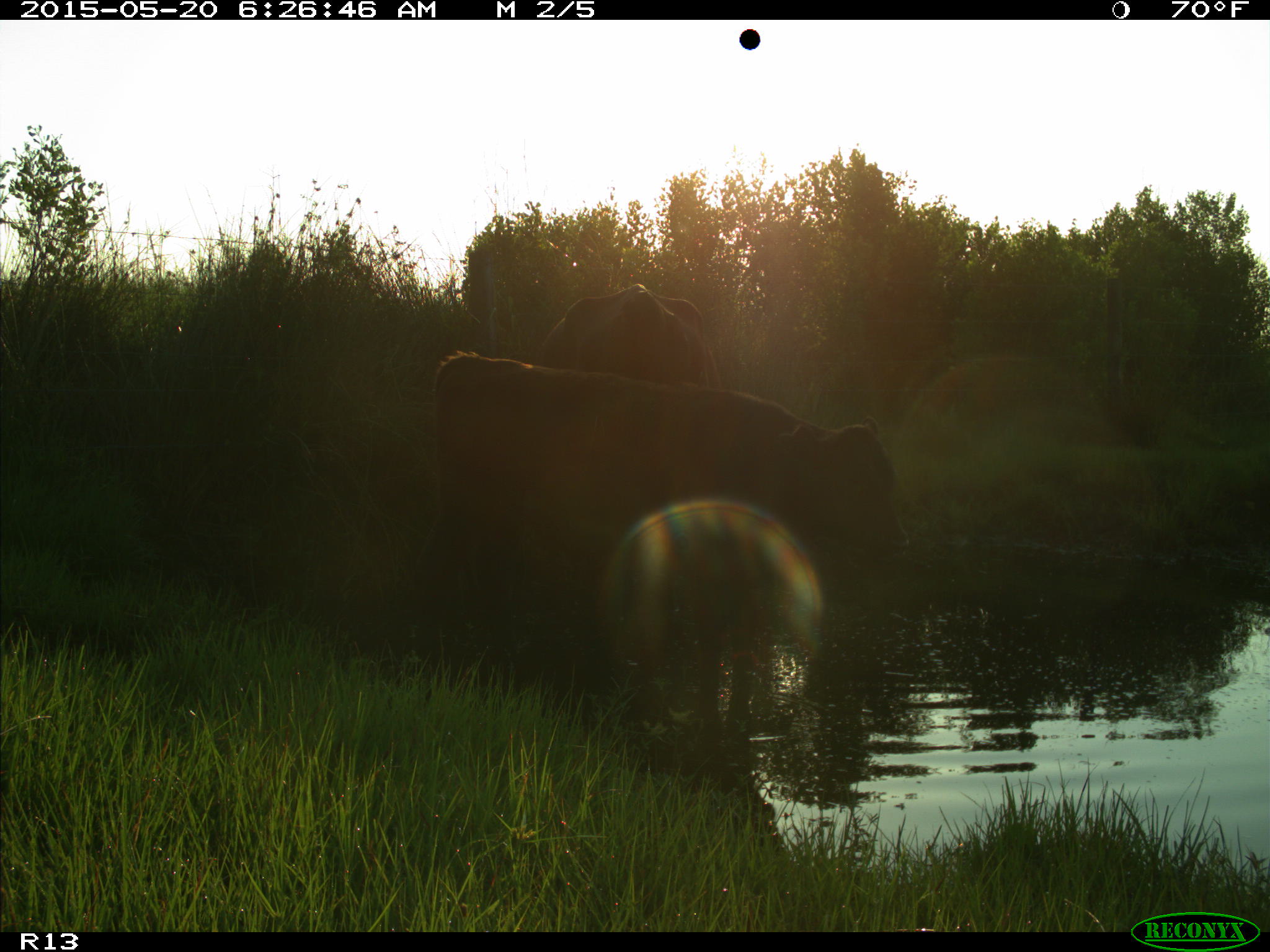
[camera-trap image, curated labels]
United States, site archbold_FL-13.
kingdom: Animalia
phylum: Chordata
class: Mammalia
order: Artiodactyla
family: Bovidae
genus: Bos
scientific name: Bos taurus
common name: domestic cow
Bos taurus (domestic cow).